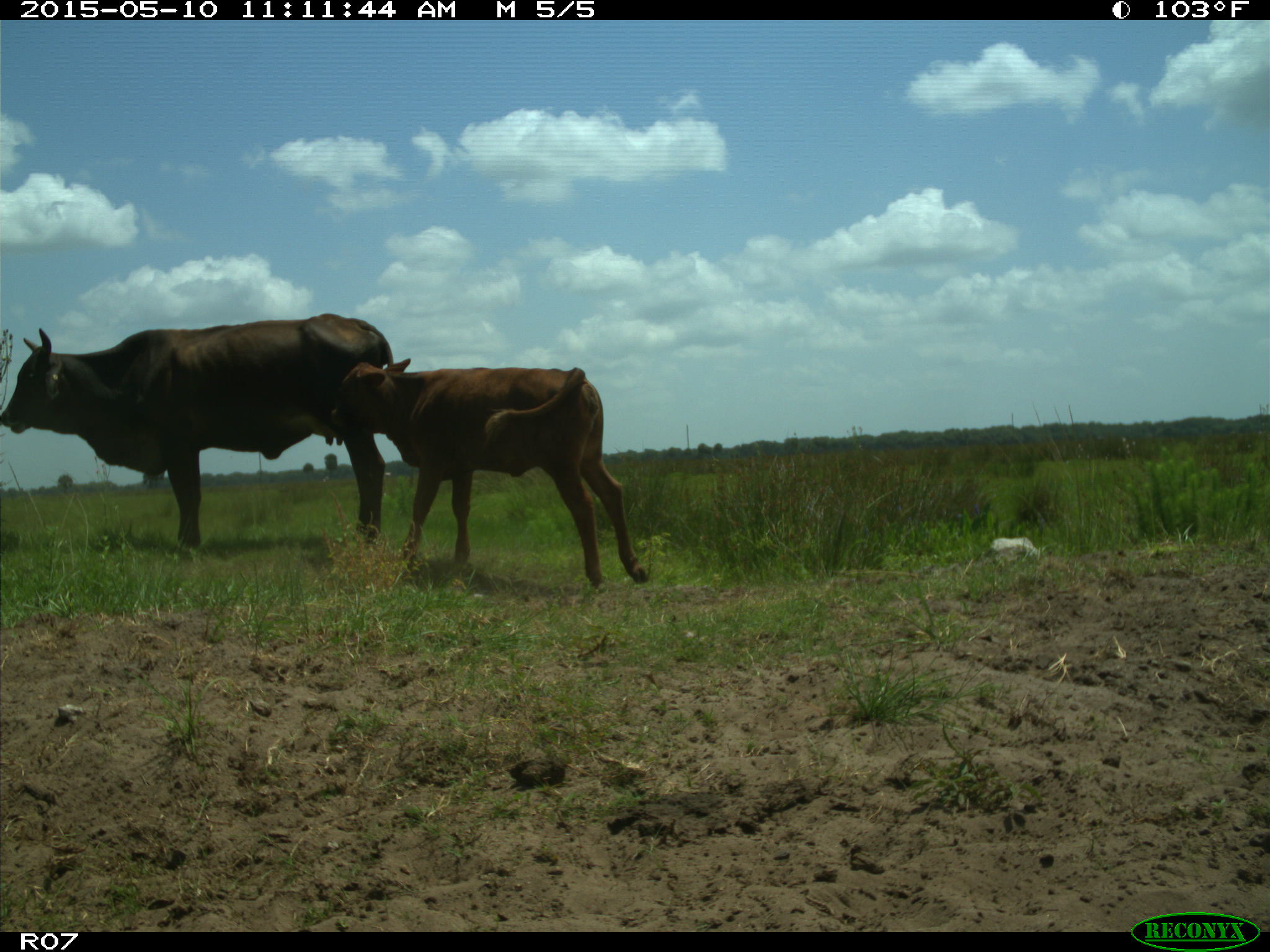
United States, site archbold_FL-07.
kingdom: Animalia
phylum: Chordata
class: Mammalia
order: Artiodactyla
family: Bovidae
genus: Bos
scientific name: Bos taurus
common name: domestic cow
Bos taurus (domestic cow).